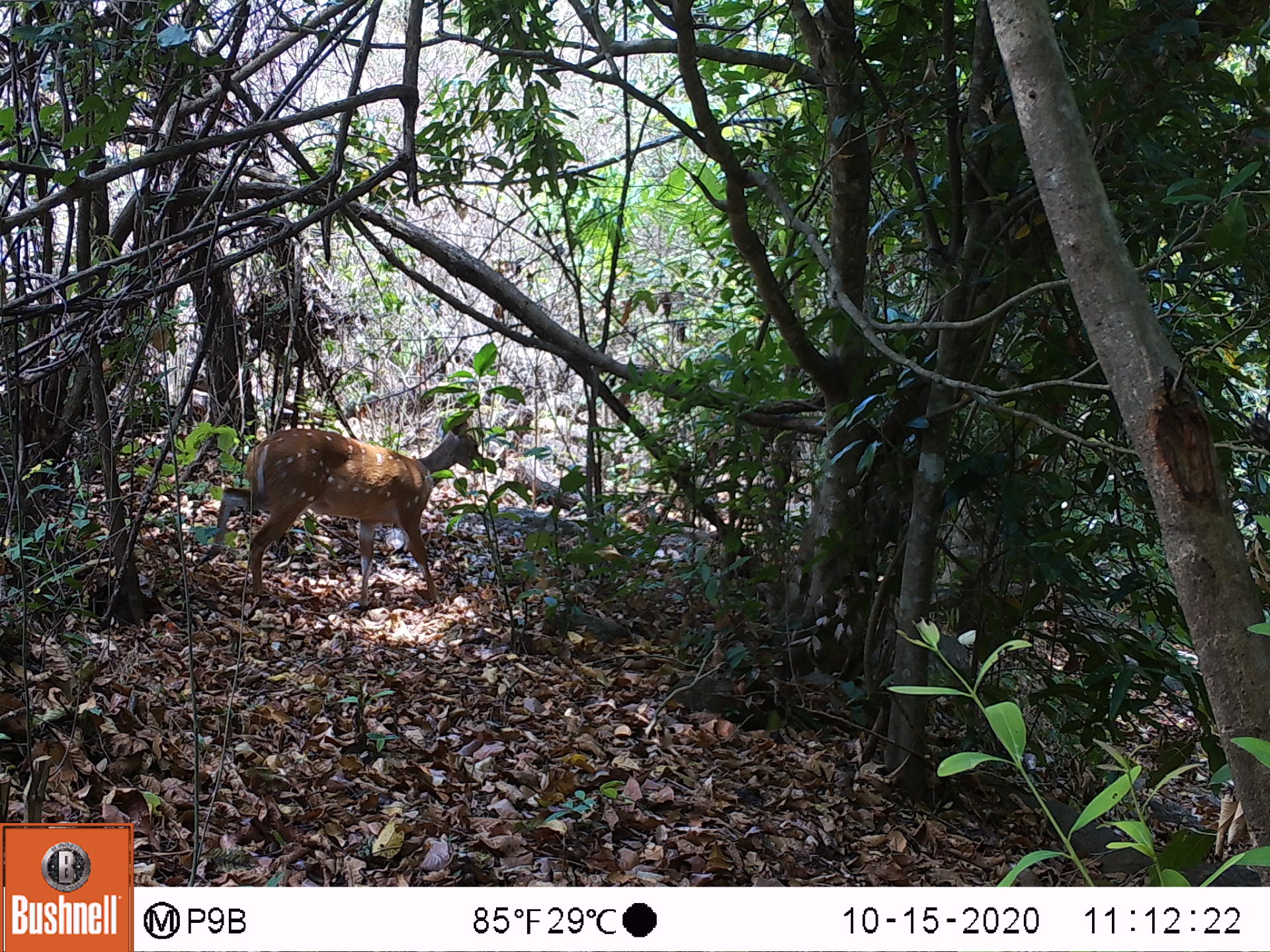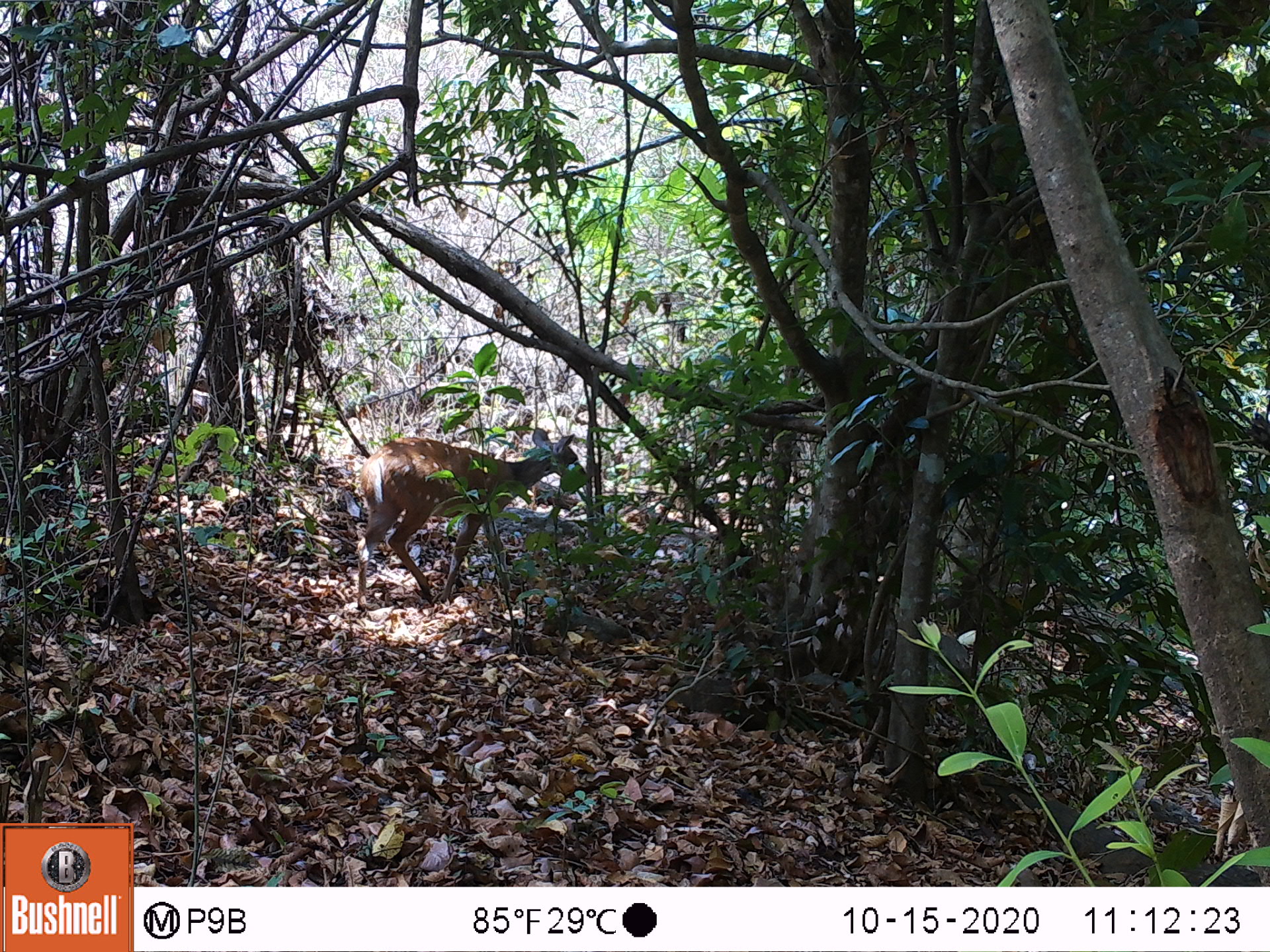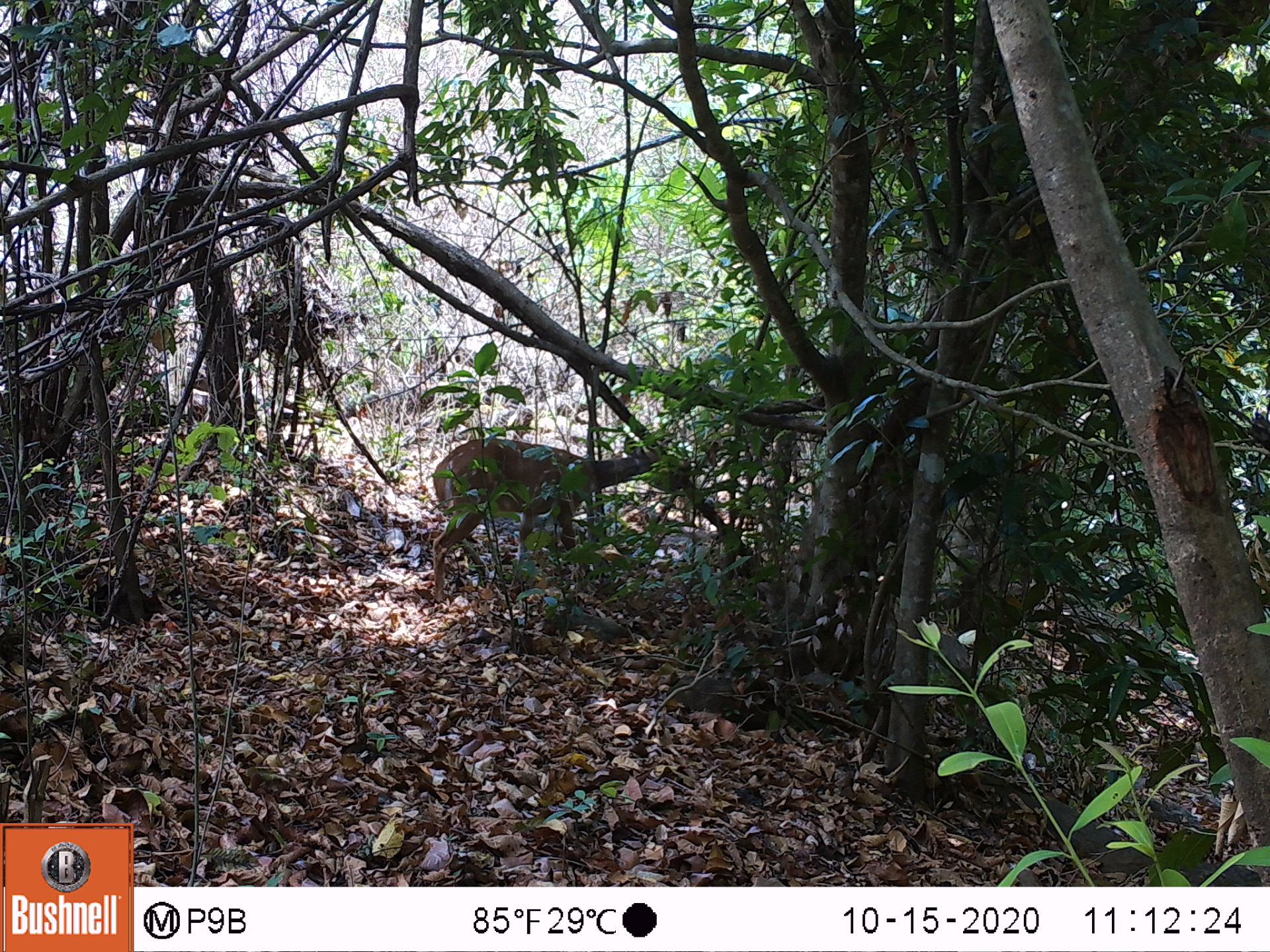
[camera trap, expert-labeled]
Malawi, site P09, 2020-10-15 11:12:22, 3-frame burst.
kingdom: Animalia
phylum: Chordata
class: Mammalia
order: Artiodactyla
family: Bovidae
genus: Tragelaphus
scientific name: Tragelaphus sylvaticus sylvaticus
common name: cape bushbuck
Cape bushbuck (Tragelaphus sylvaticus sylvaticus), count 1.